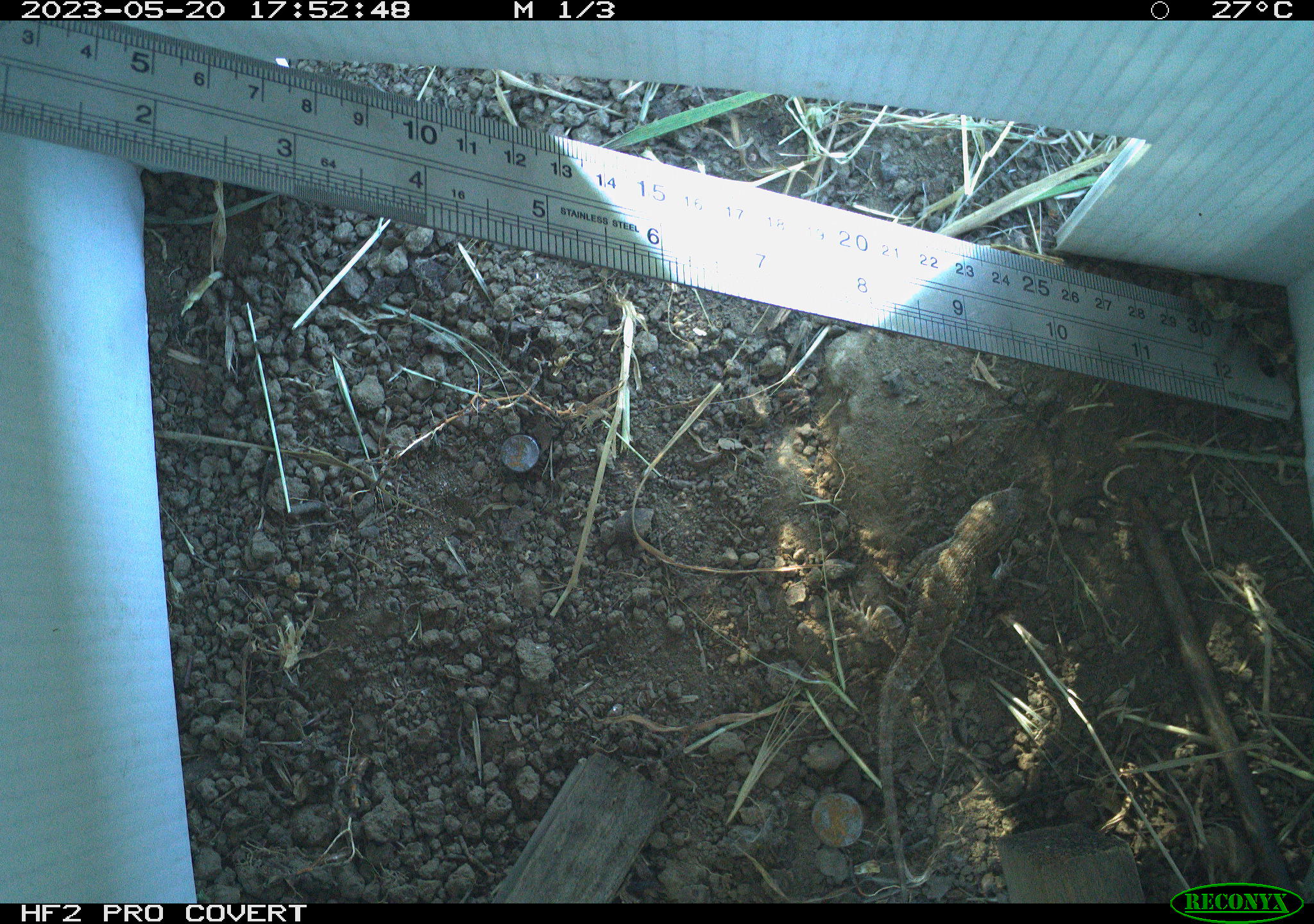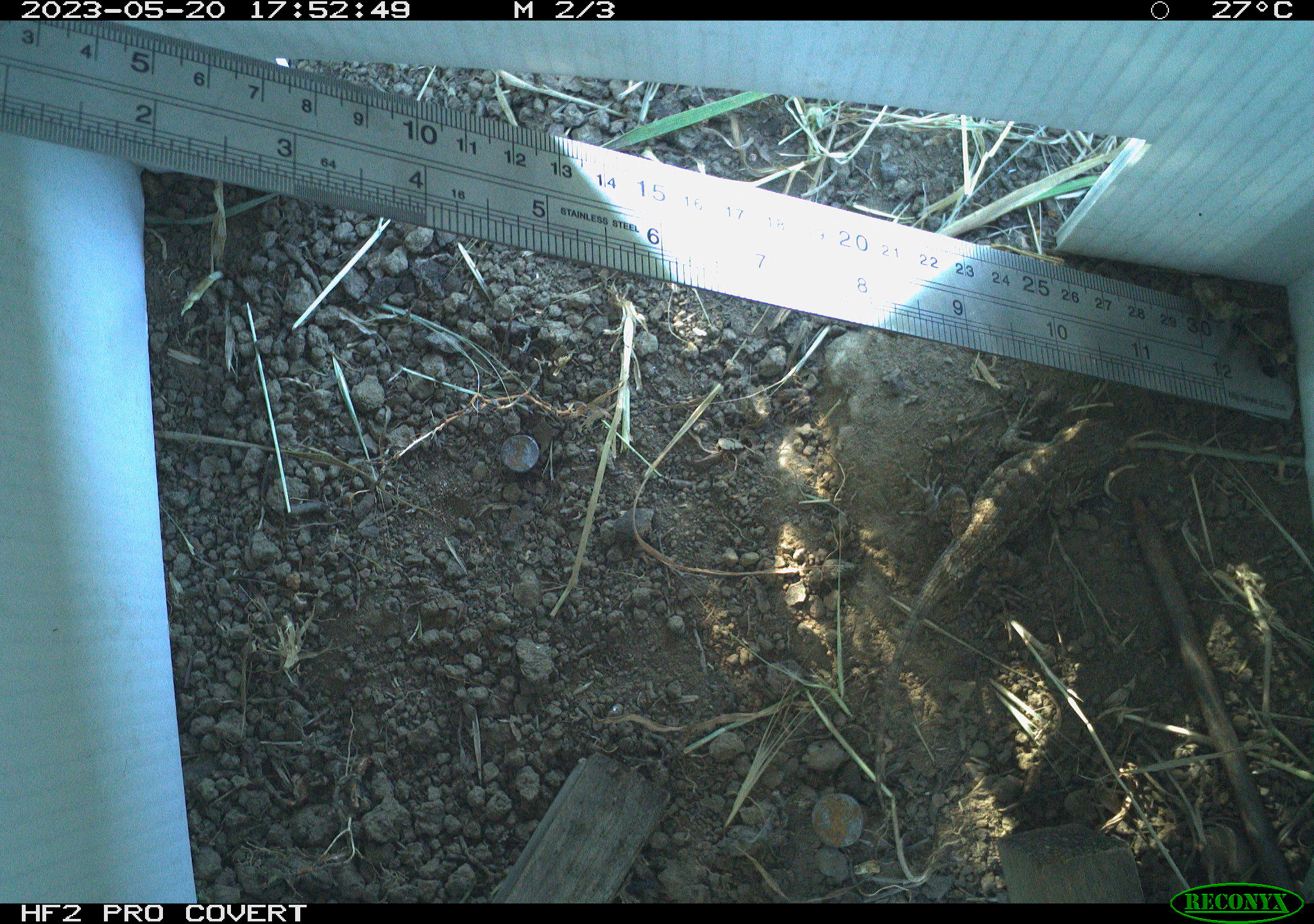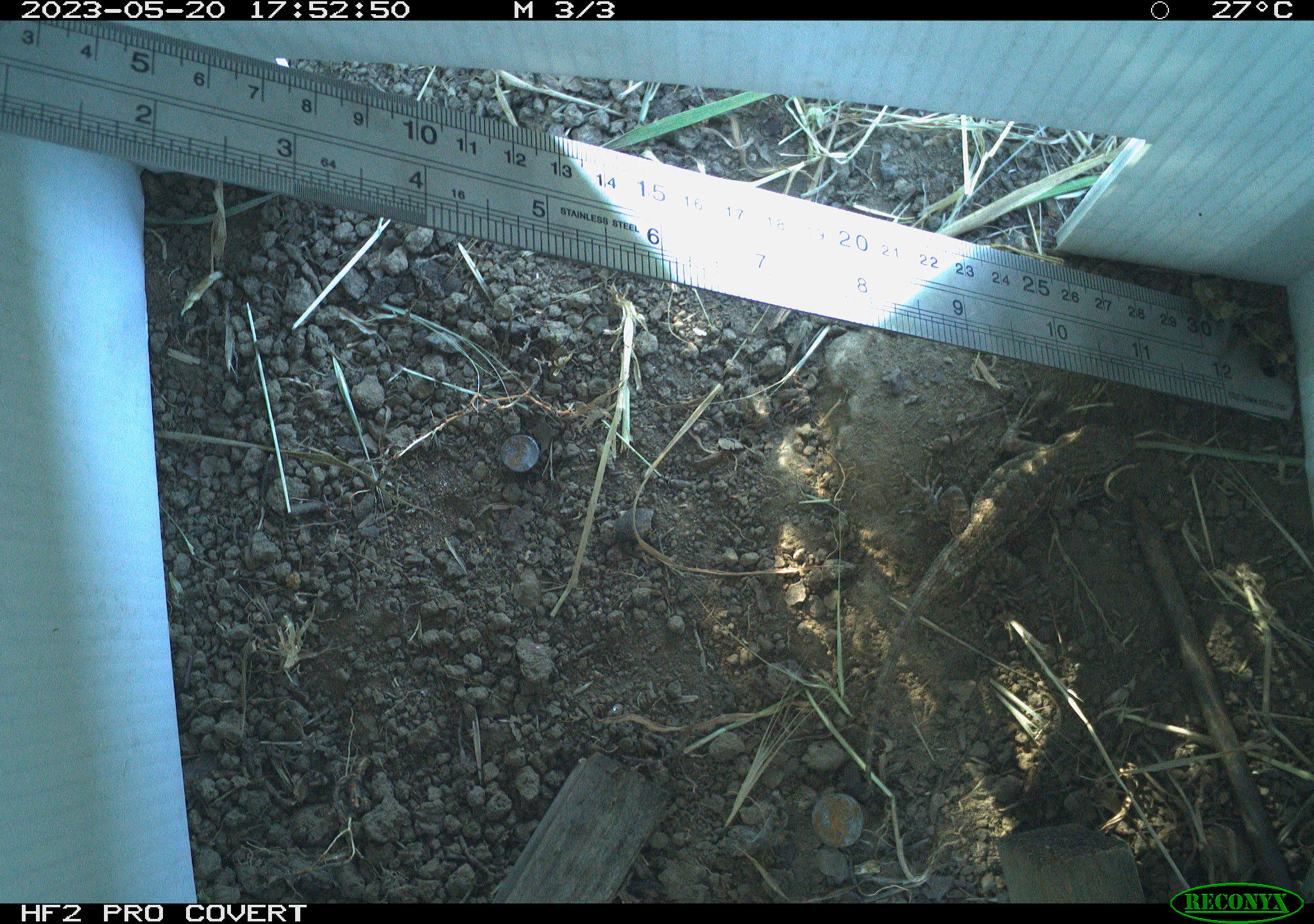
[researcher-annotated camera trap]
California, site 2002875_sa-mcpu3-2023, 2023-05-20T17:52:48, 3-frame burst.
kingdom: Animalia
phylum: Chordata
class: Reptilia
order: Squamata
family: Phrynosomatidae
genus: Sceloporus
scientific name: Sceloporus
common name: spiny lizards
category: sceloporus species